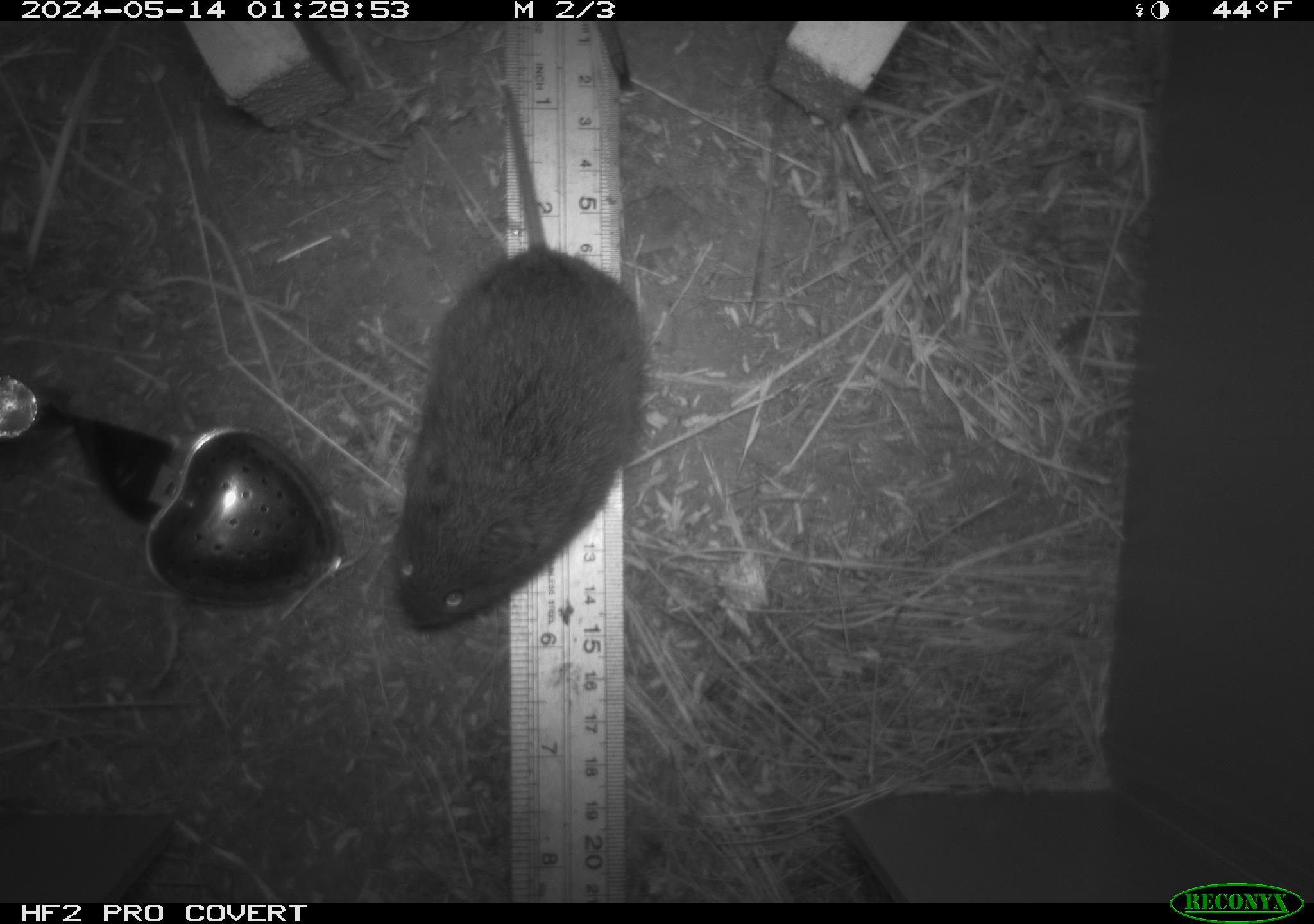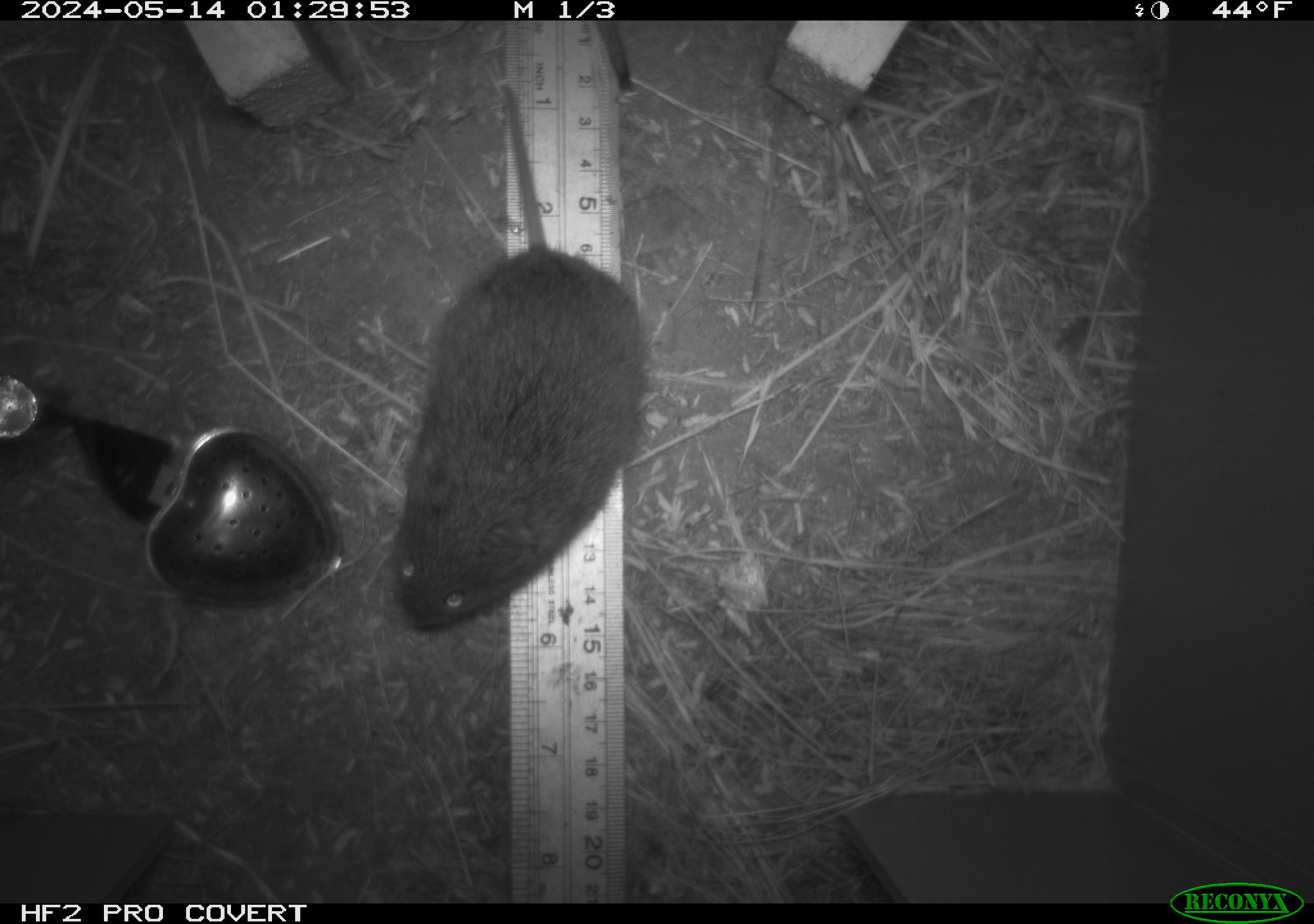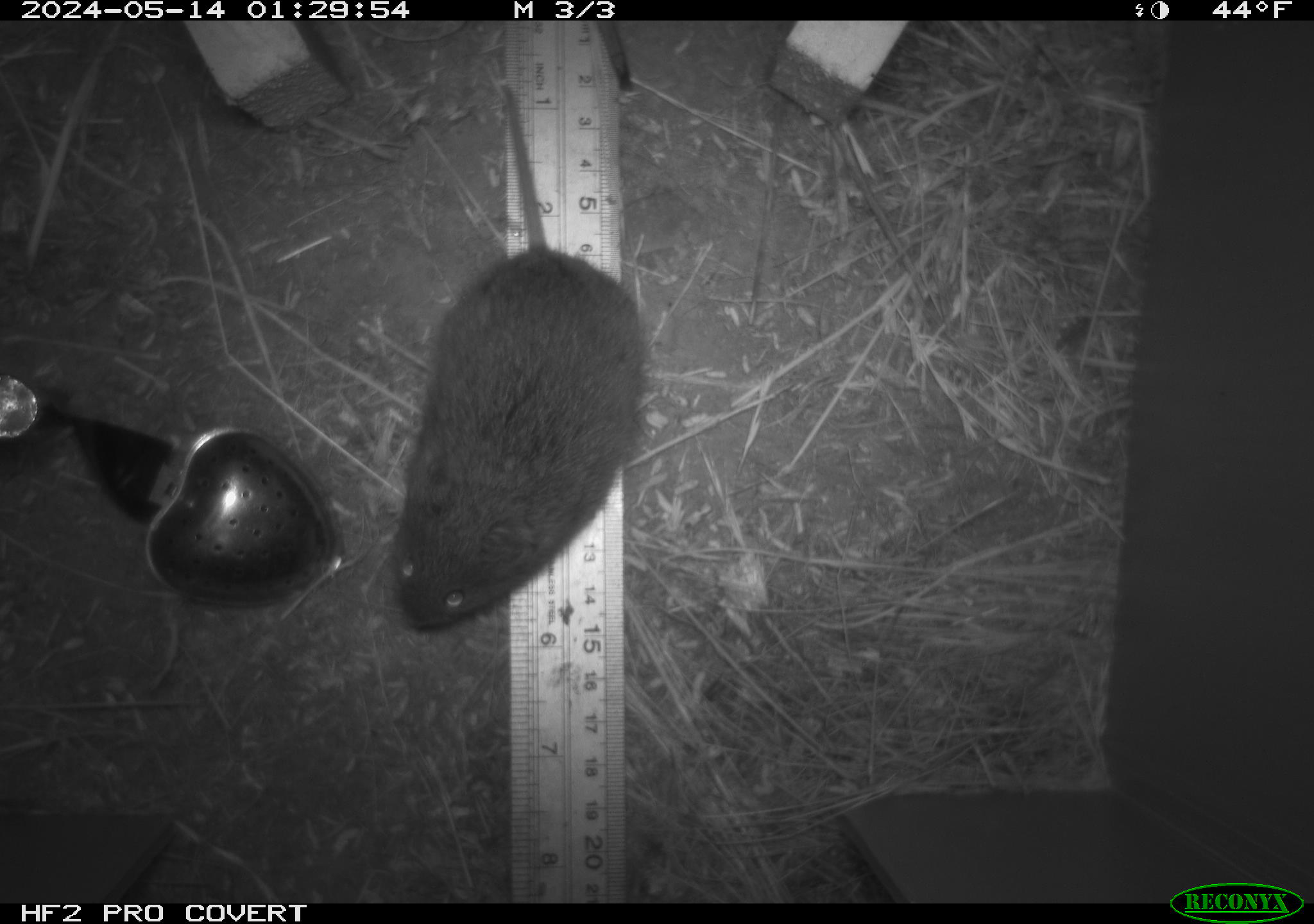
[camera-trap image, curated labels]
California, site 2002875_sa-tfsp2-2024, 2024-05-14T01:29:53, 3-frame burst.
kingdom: Animalia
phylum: Chordata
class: Mammalia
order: Rodentia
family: Cricetidae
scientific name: Arvicolinae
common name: voles, lemmings, and muskrats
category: arvicolinae subfamily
Arvicolinae subfamily (voles, lemmings, and muskrats) (Arvicolinae).